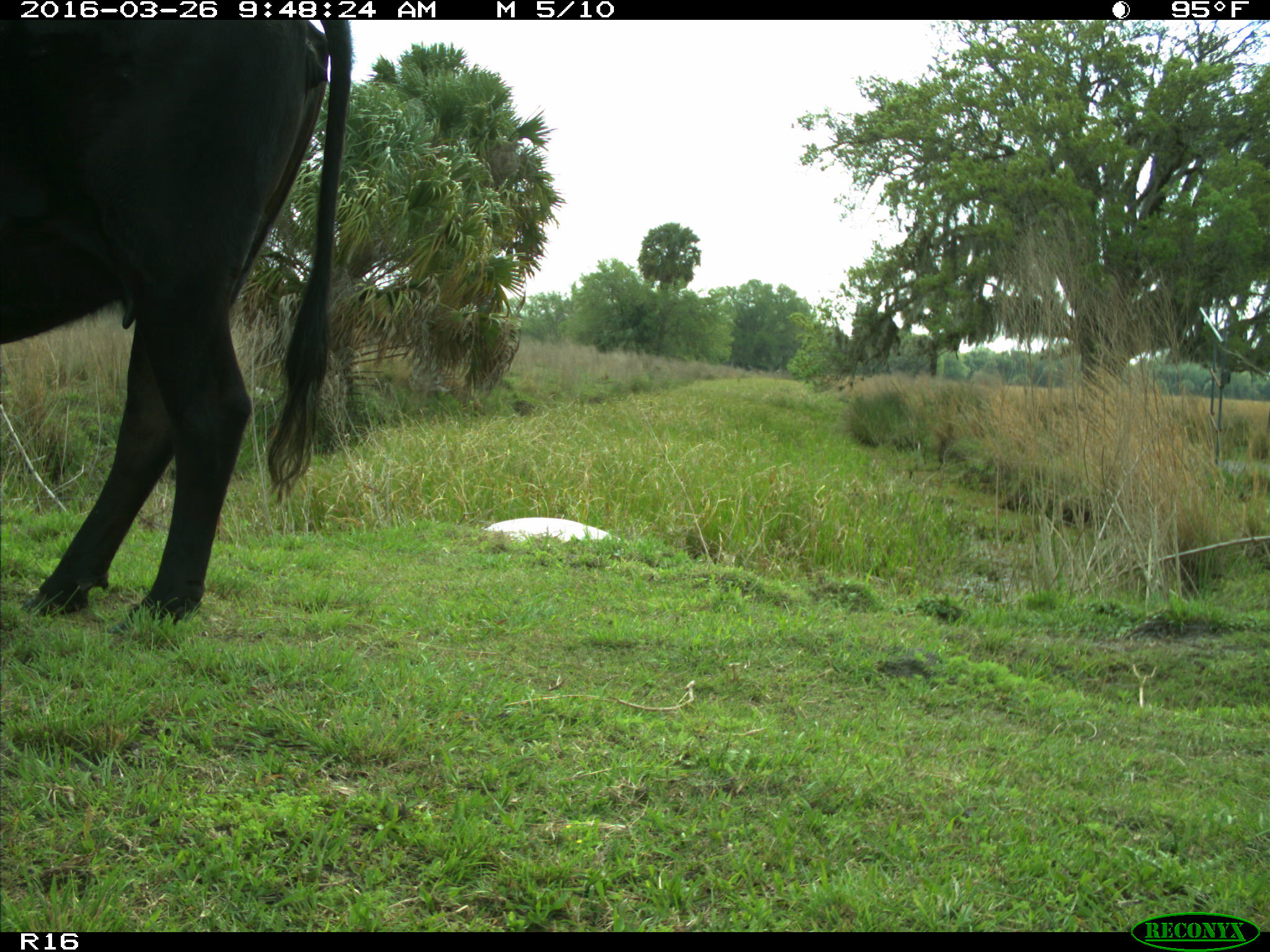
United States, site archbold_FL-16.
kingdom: Animalia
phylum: Chordata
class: Mammalia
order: Artiodactyla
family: Bovidae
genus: Bos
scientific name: Bos taurus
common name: domestic cow